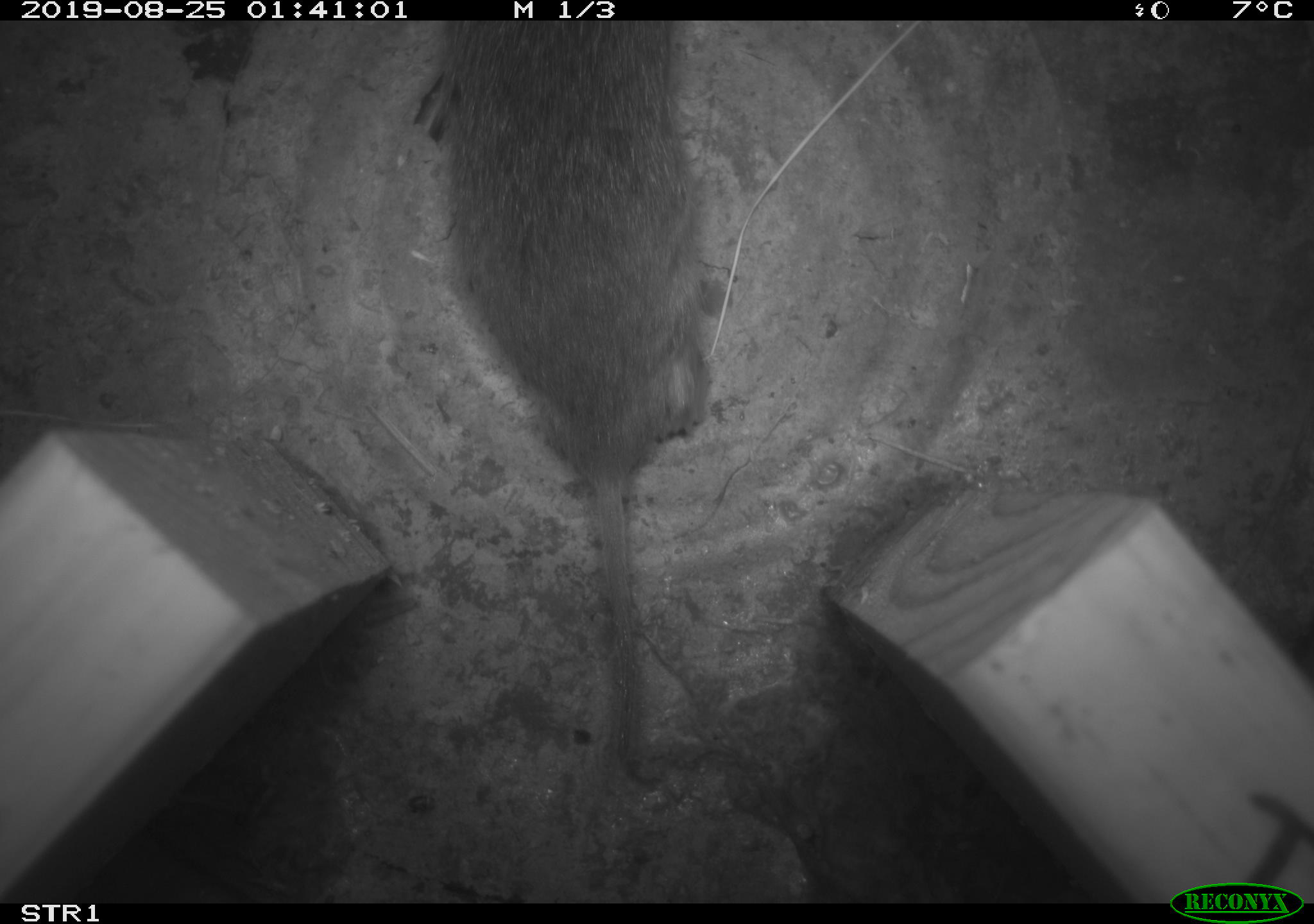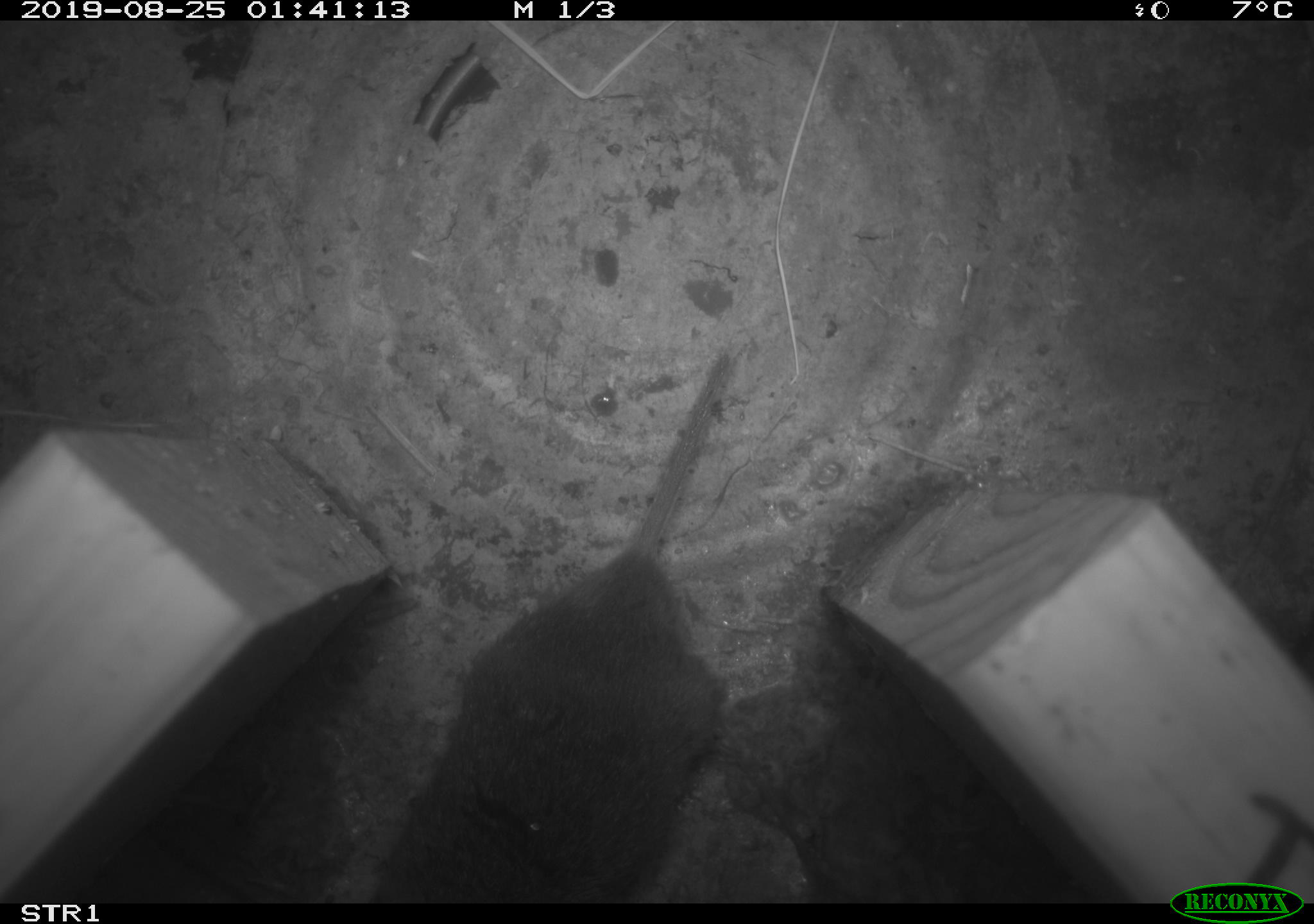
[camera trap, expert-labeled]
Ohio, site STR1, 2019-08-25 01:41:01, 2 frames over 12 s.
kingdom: Animalia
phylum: Chordata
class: Mammalia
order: Rodentia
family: Cricetidae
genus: Microtus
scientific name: Microtus pennsylvanicus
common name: meadow vole